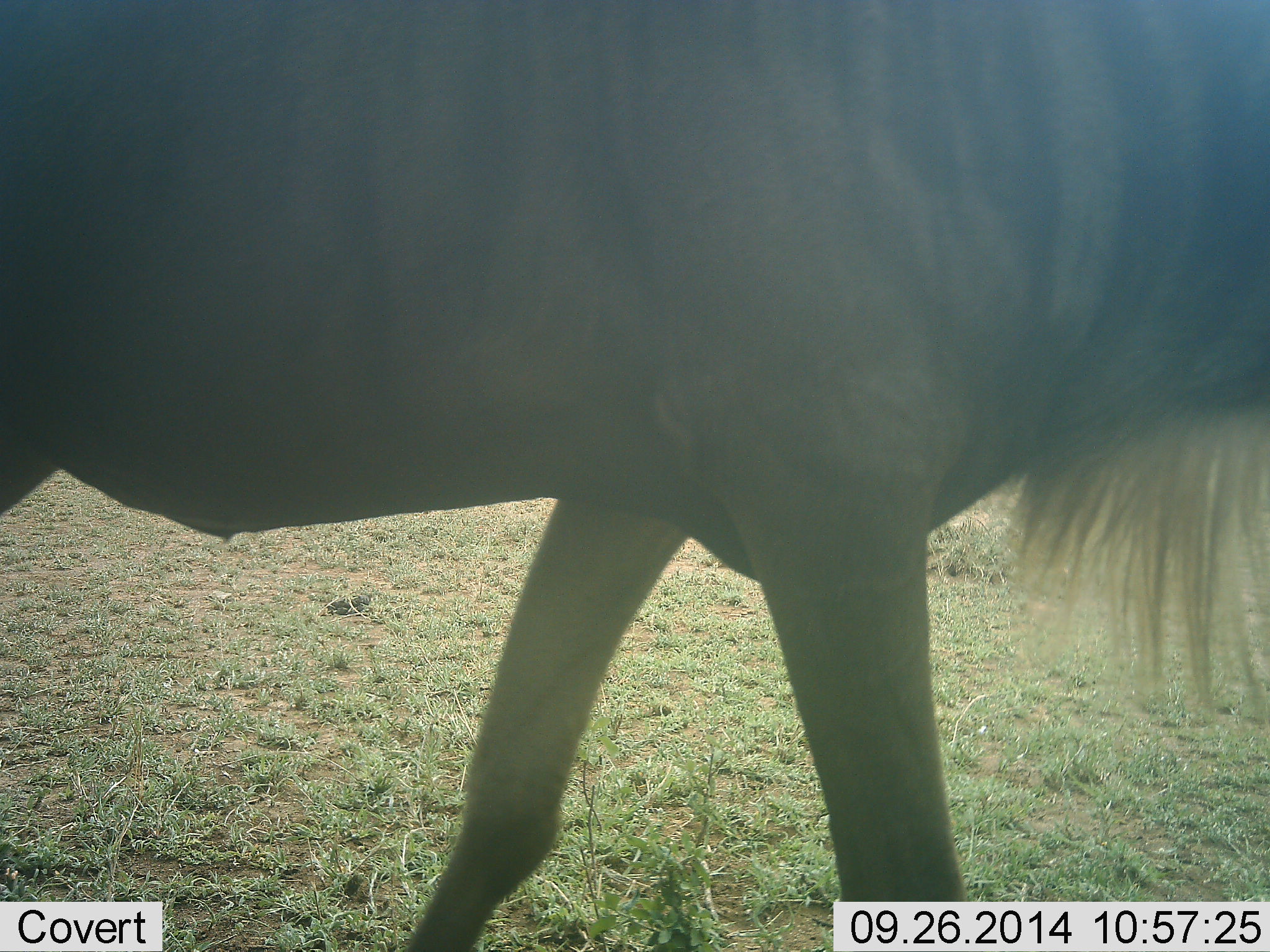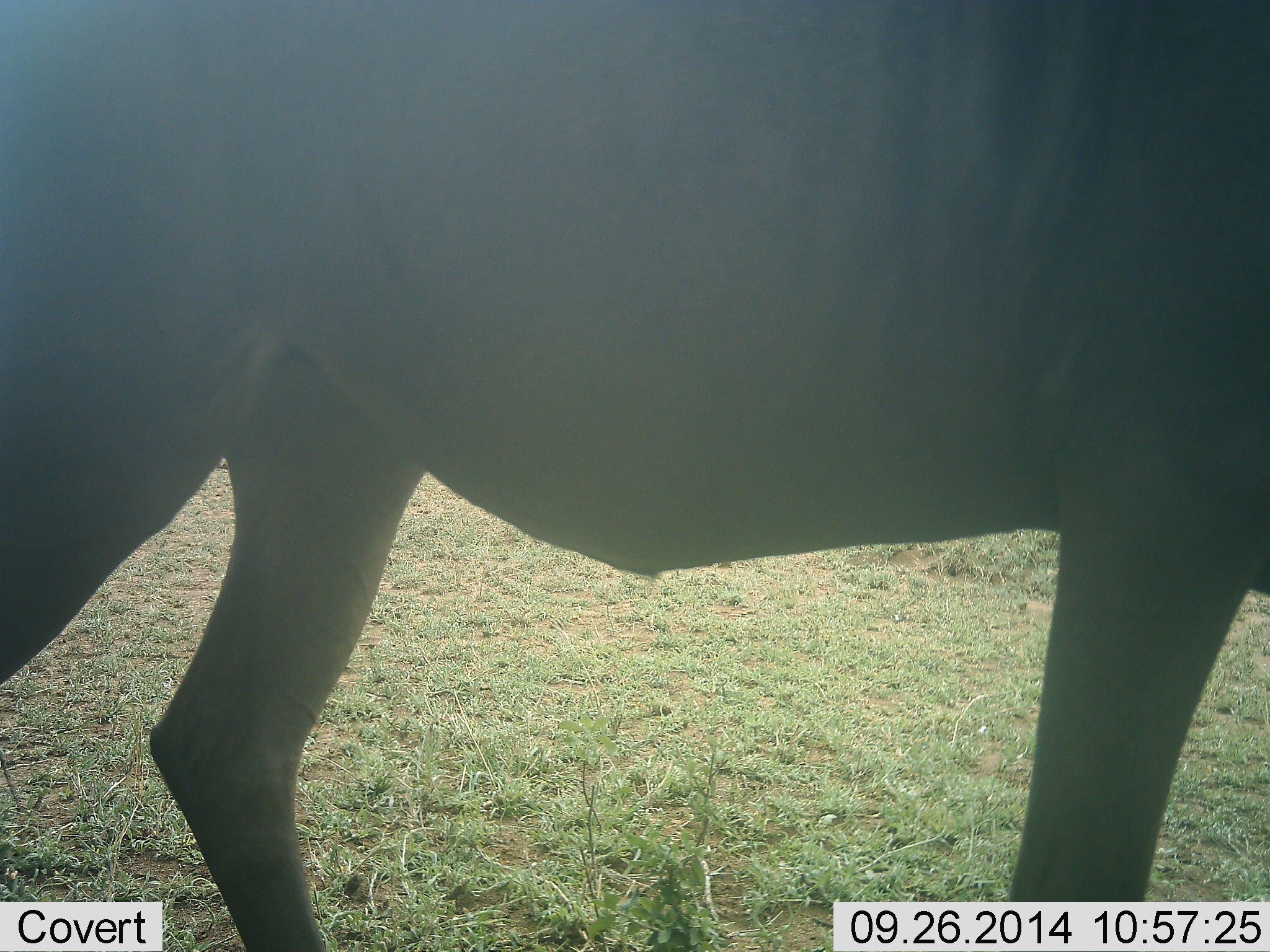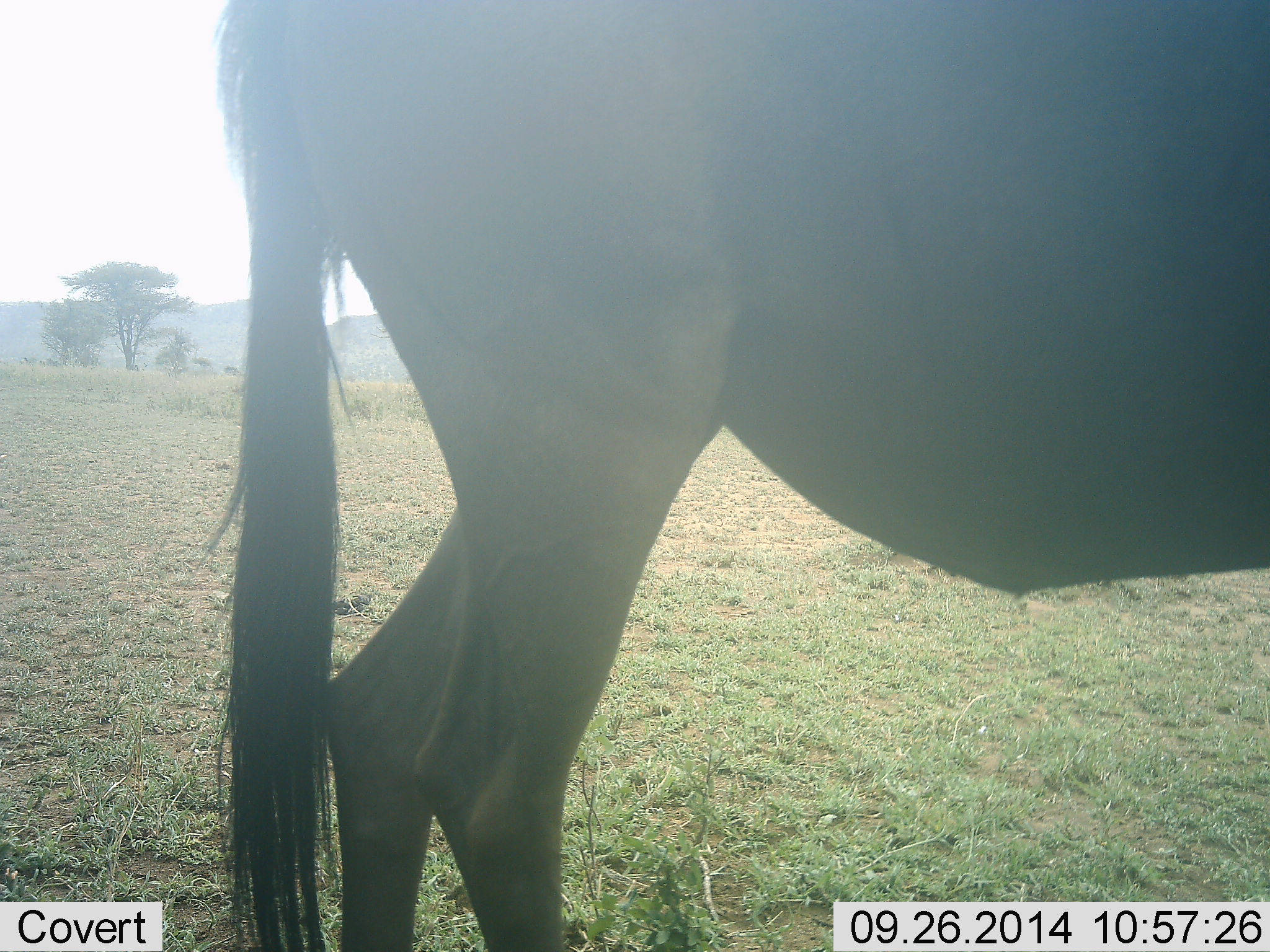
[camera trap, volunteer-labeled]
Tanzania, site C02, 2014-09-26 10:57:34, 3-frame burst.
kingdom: Animalia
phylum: Chordata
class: Mammalia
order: Artiodactyla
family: Bovidae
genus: Connochaetes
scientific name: Connochaetes taurinus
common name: blue wildebeest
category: wildebeest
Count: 1.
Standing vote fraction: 10%.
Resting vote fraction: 0%.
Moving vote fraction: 100%.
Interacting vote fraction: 0%.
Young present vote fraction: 0%.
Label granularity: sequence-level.